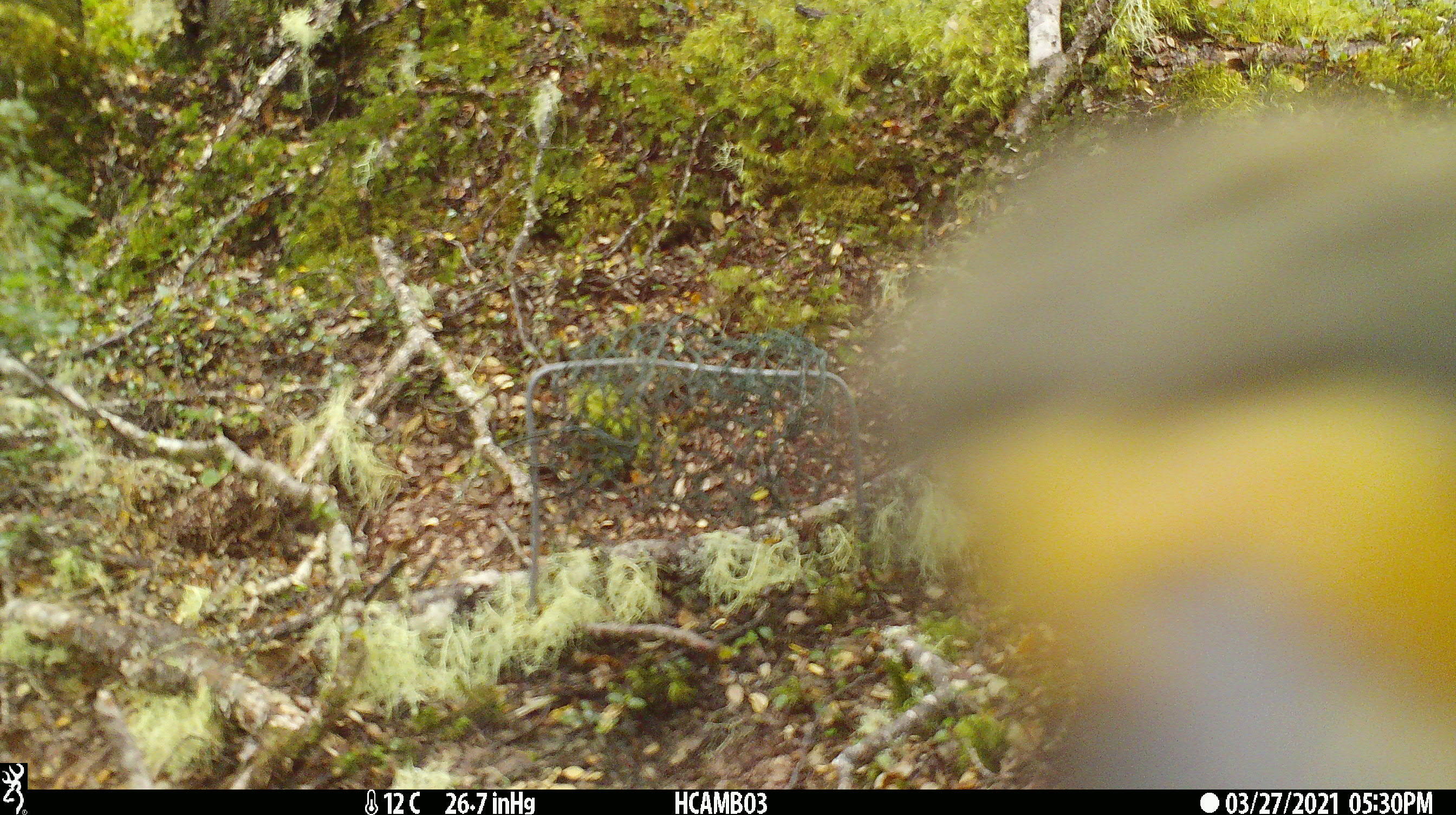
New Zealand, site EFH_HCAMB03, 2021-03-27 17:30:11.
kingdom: Animalia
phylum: Chordata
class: Aves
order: Psittaciformes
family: Strigopidae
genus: Nestor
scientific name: Nestor notabilis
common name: kea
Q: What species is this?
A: Kea (Nestor notabilis).